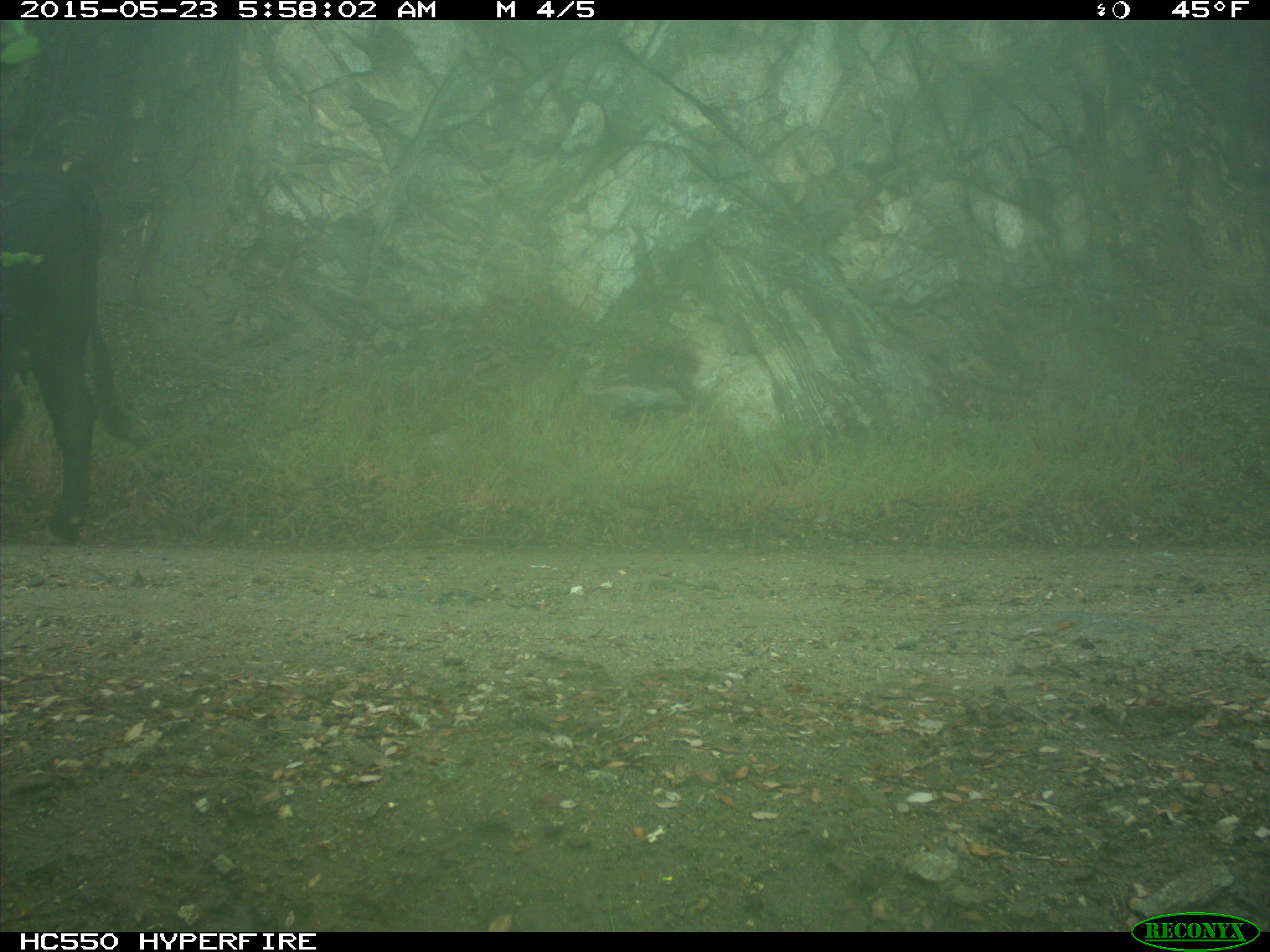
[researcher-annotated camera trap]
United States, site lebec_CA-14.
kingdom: Animalia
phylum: Chordata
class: Mammalia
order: Artiodactyla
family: Bovidae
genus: Bos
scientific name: Bos taurus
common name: domestic cow